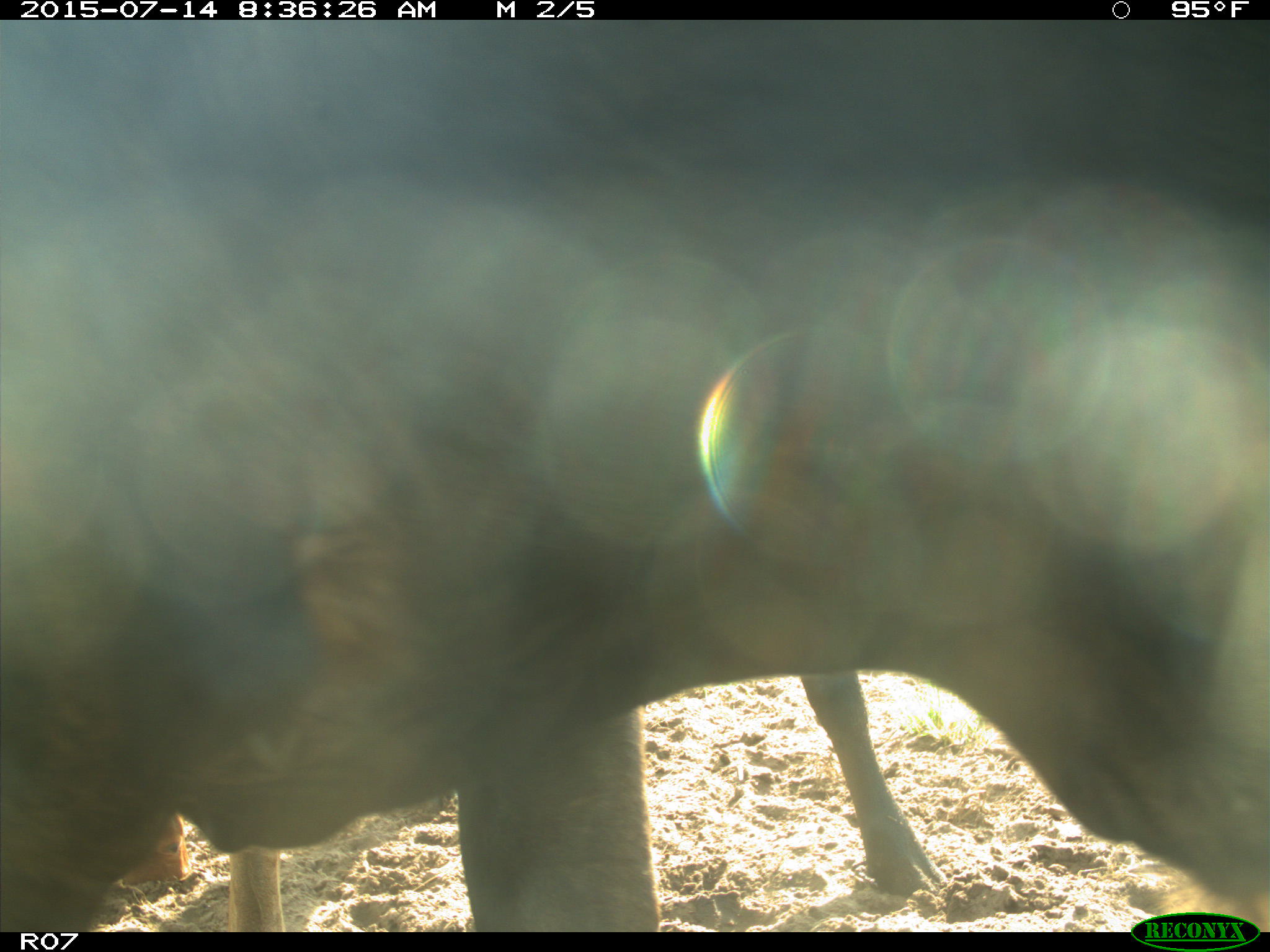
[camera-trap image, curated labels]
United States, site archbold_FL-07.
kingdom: Animalia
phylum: Chordata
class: Mammalia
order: Artiodactyla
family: Bovidae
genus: Bos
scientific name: Bos taurus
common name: domestic cow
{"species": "Bos taurus (domestic cow)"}